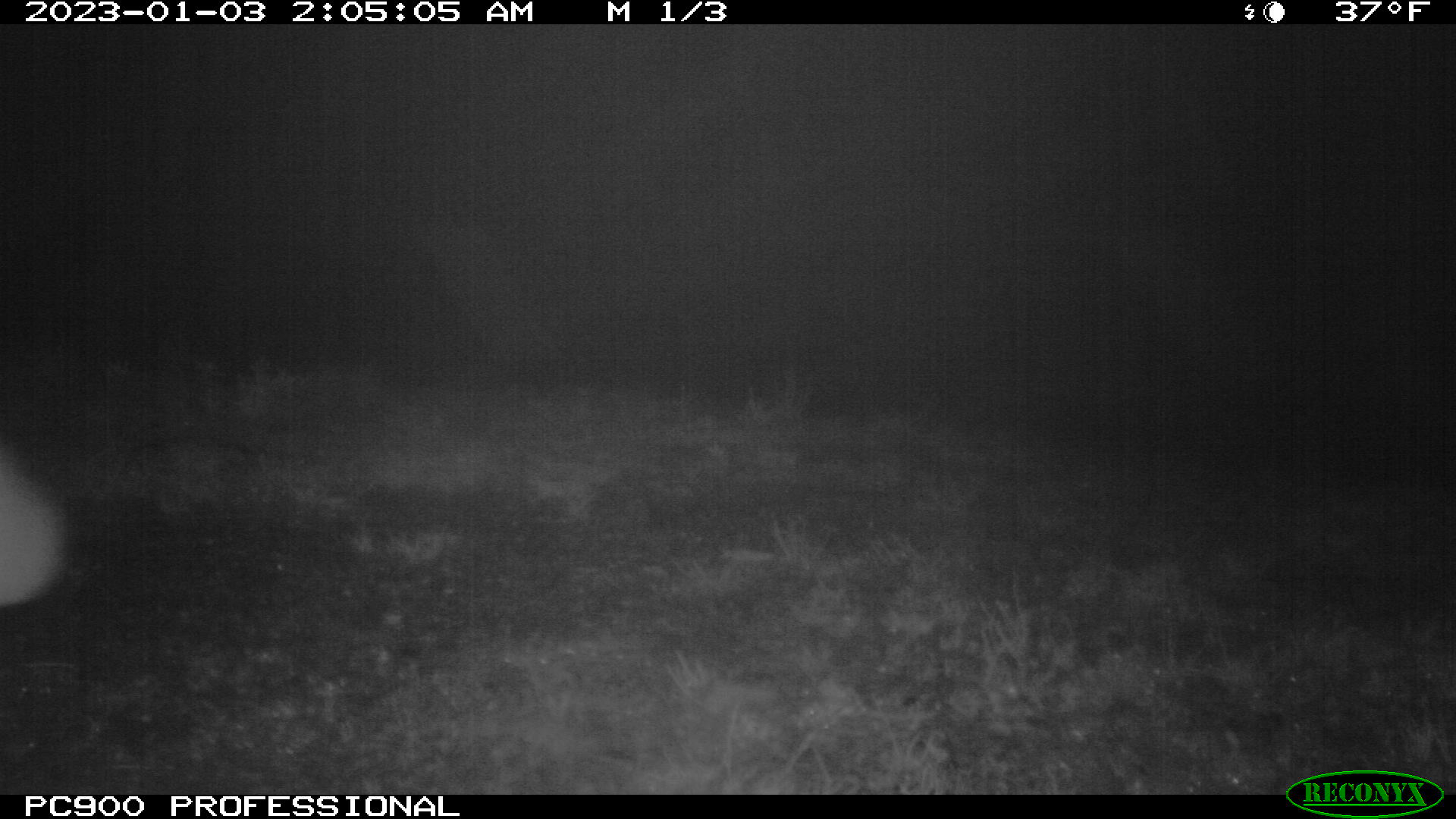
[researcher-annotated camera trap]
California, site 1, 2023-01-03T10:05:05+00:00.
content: unidentified animal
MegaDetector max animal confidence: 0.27